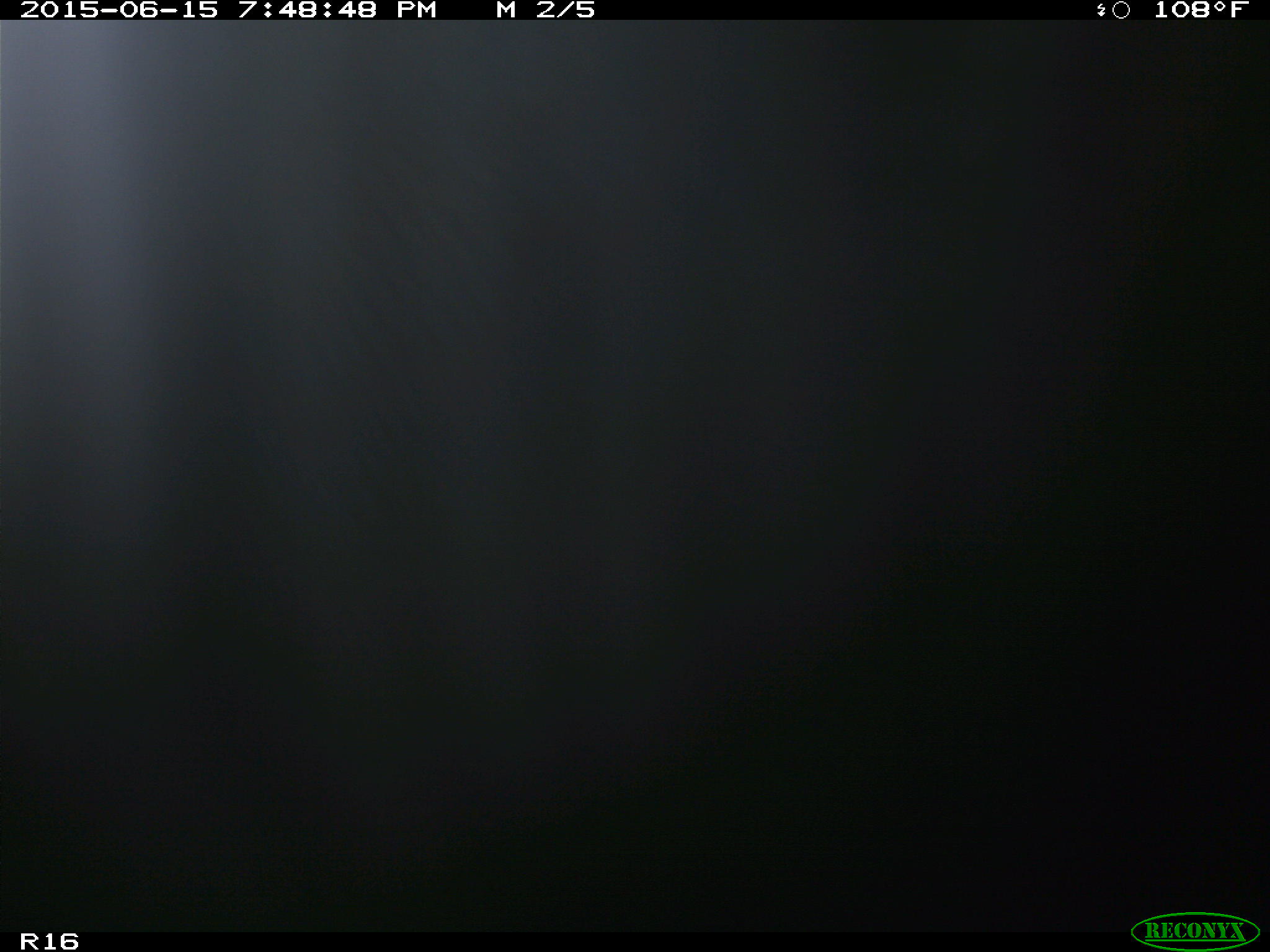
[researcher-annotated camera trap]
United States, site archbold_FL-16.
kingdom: Animalia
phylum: Chordata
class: Mammalia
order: Artiodactyla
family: Bovidae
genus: Bos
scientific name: Bos taurus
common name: domestic cow